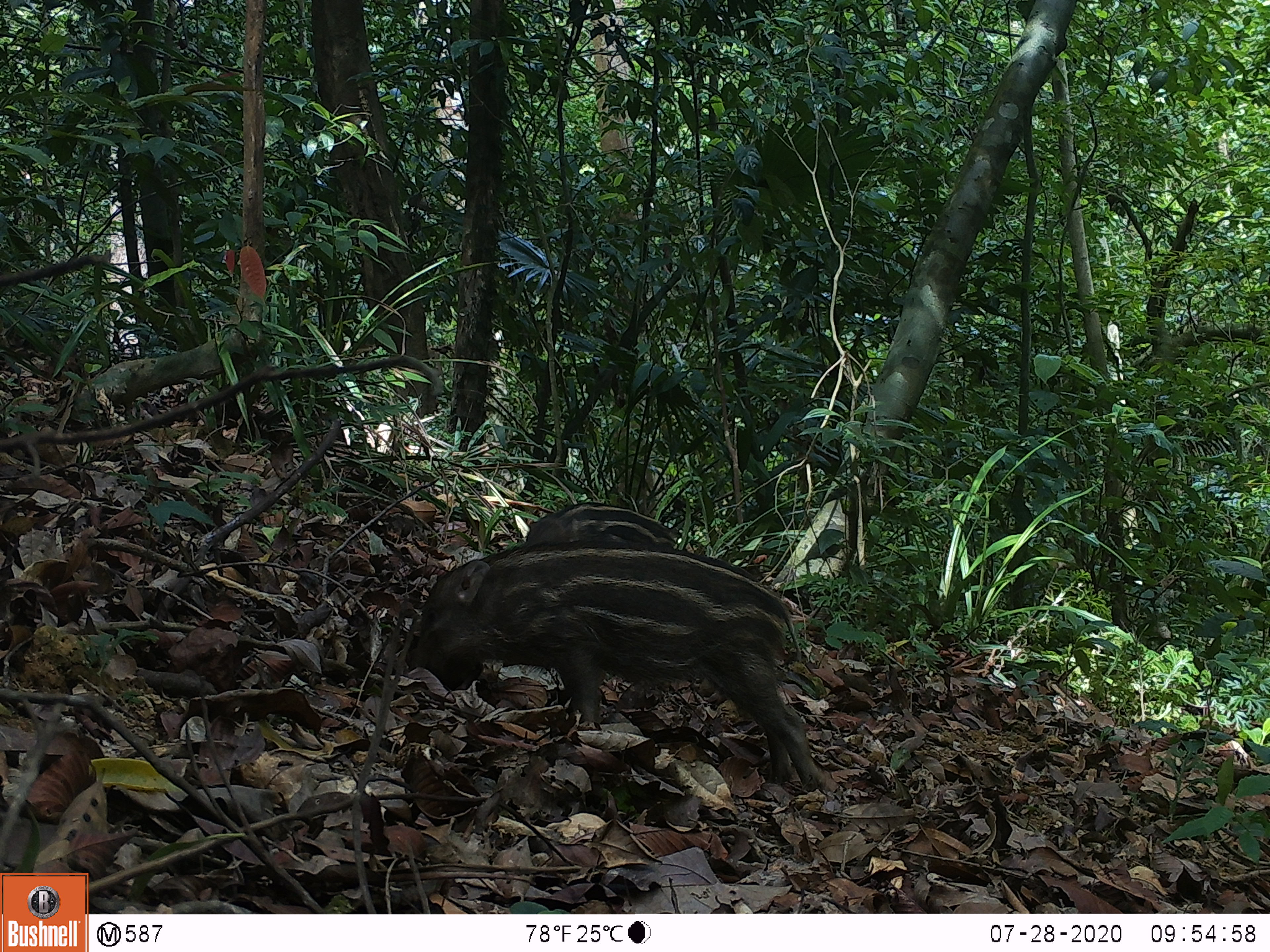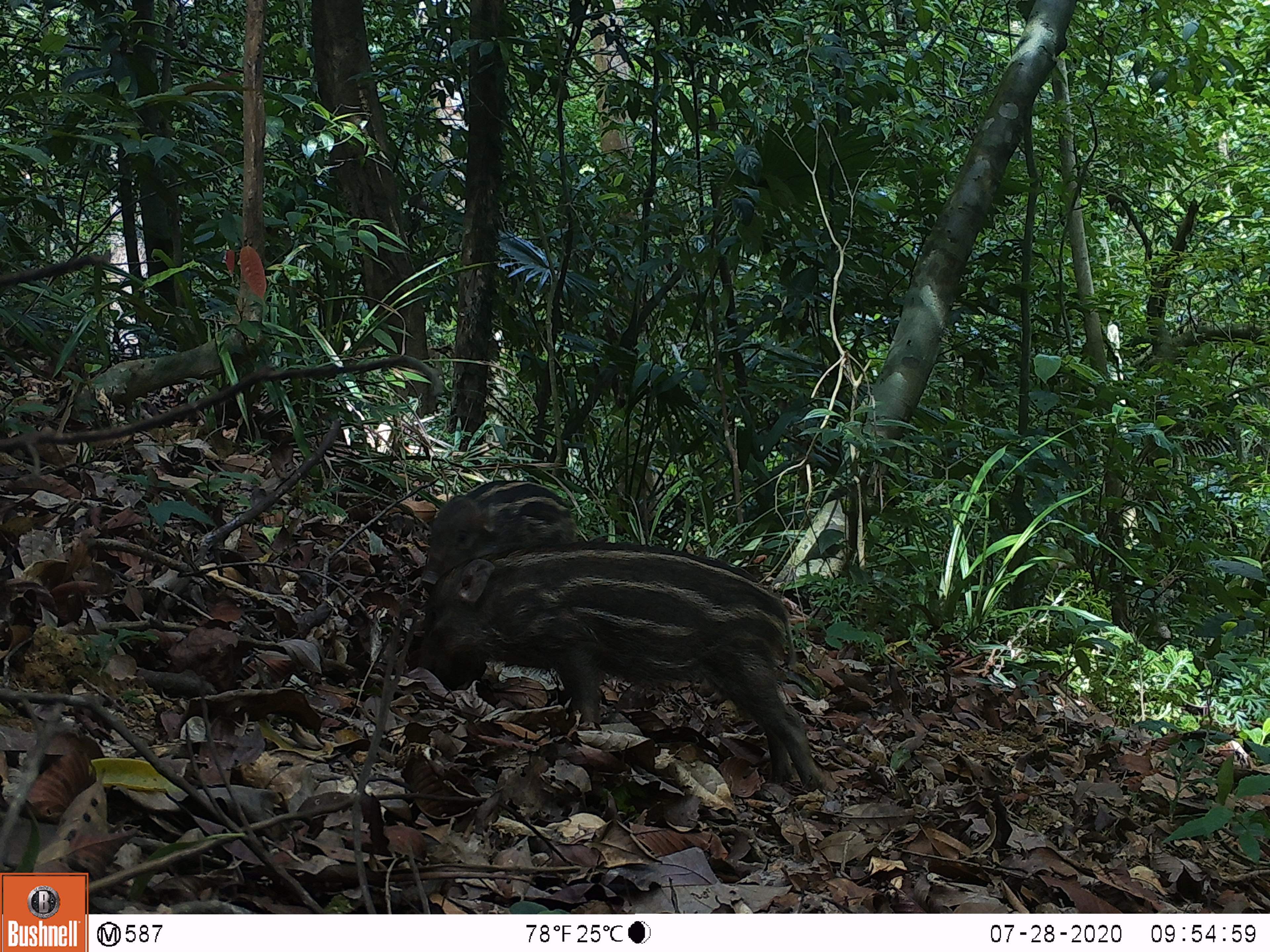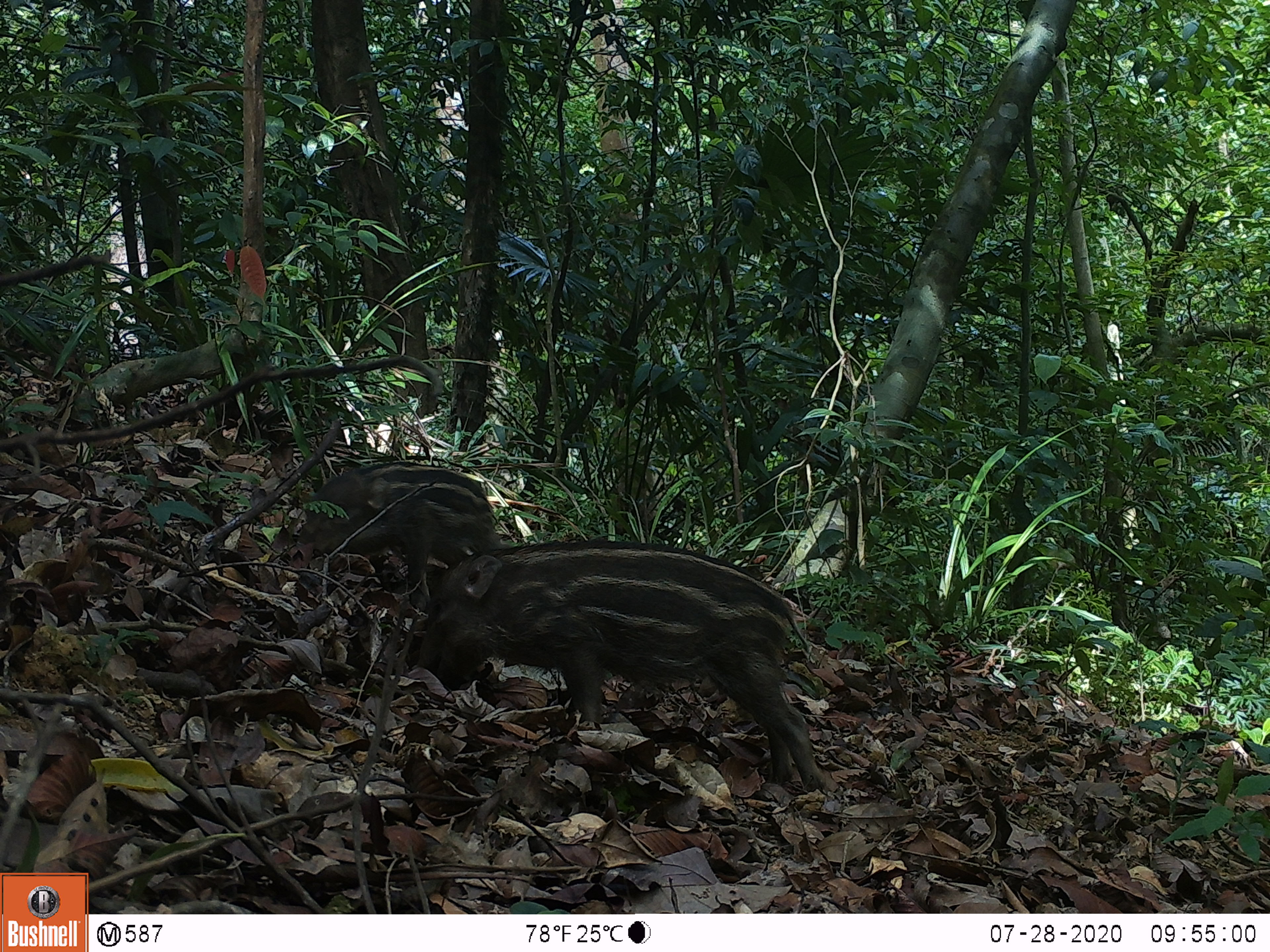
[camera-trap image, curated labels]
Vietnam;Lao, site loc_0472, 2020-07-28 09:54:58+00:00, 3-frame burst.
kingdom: Animalia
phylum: Chordata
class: Mammalia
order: Artiodactyla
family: Suidae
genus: Sus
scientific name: Sus scrofa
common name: eurasian wild pig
Eurasian wild pig (Sus scrofa). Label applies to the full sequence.